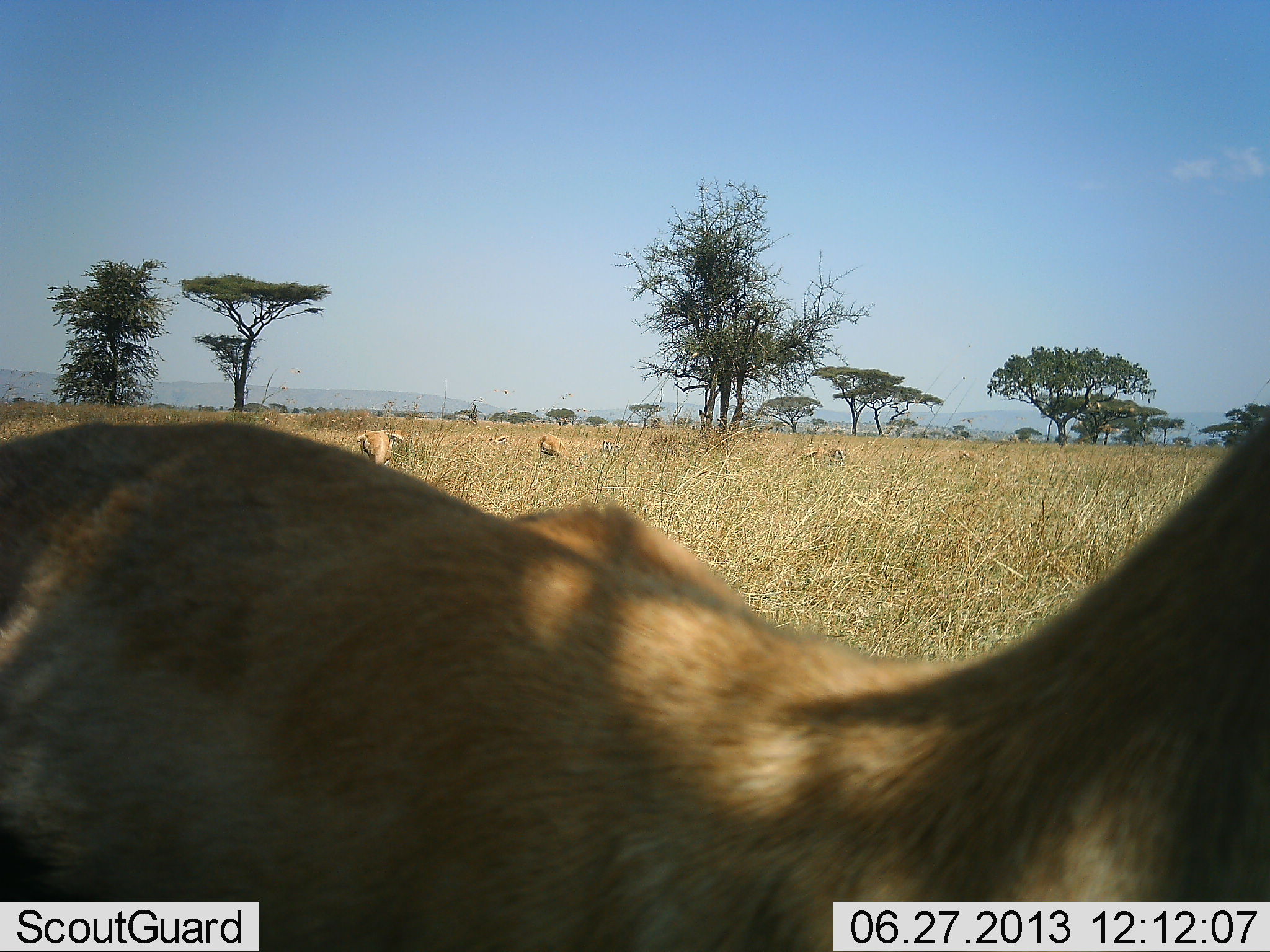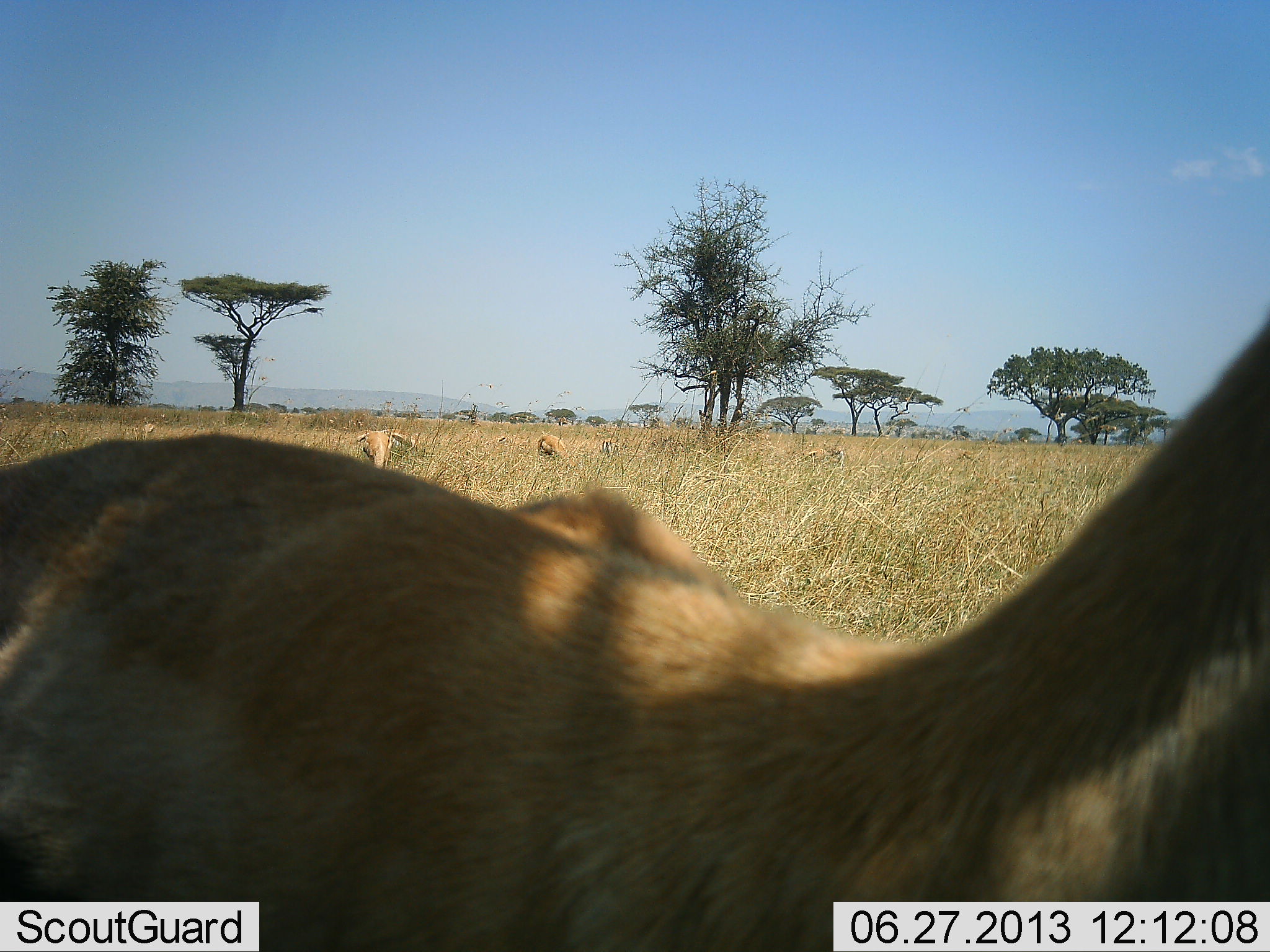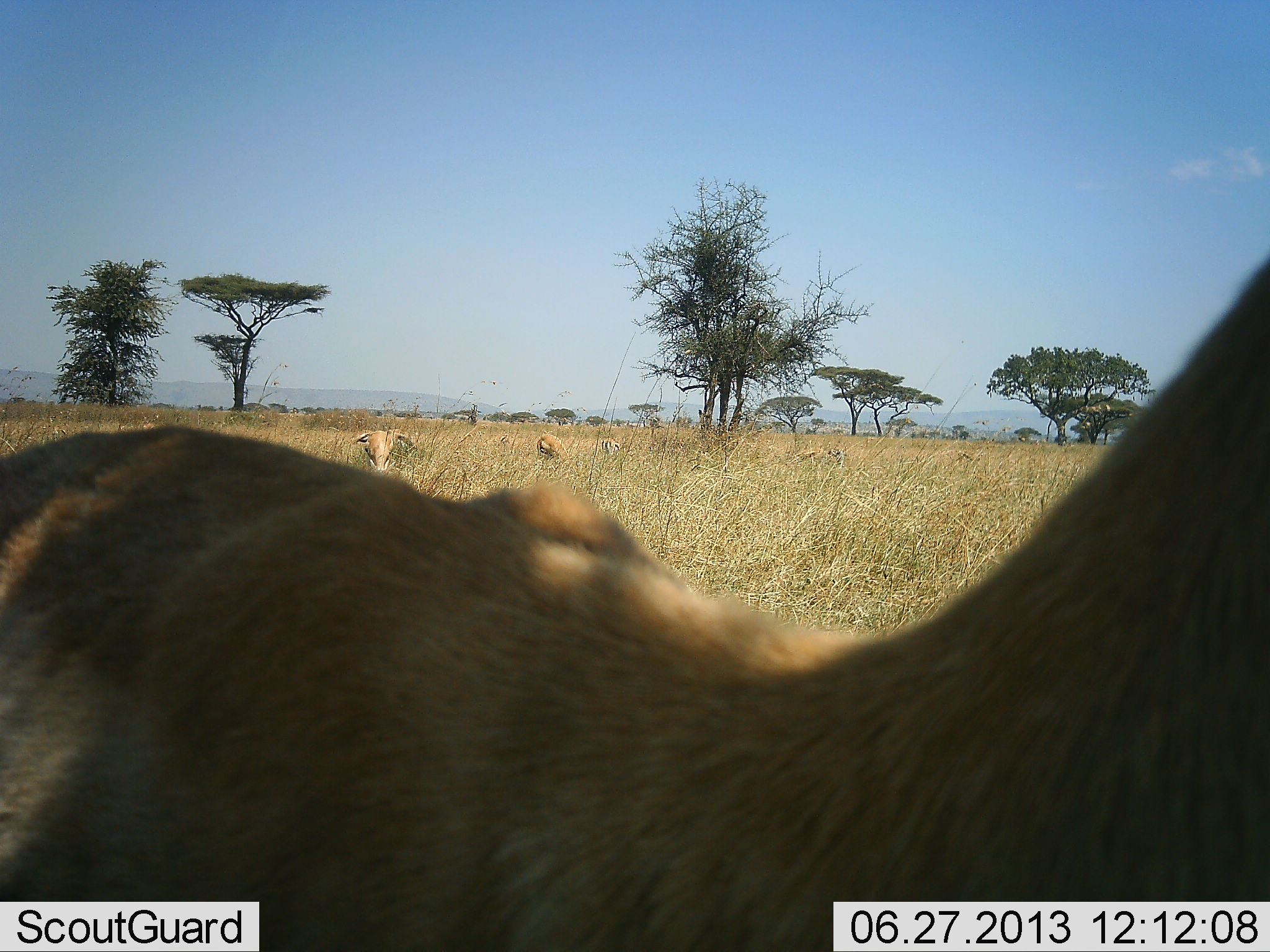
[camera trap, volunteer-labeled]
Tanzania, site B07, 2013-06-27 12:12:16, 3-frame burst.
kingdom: Animalia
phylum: Chordata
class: Mammalia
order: Artiodactyla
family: Bovidae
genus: Eudorcas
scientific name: Eudorcas thomsonii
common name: thomson's gazelle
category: gazellethomsons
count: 5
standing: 100%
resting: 10%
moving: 10%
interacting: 0%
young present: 0%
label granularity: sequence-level